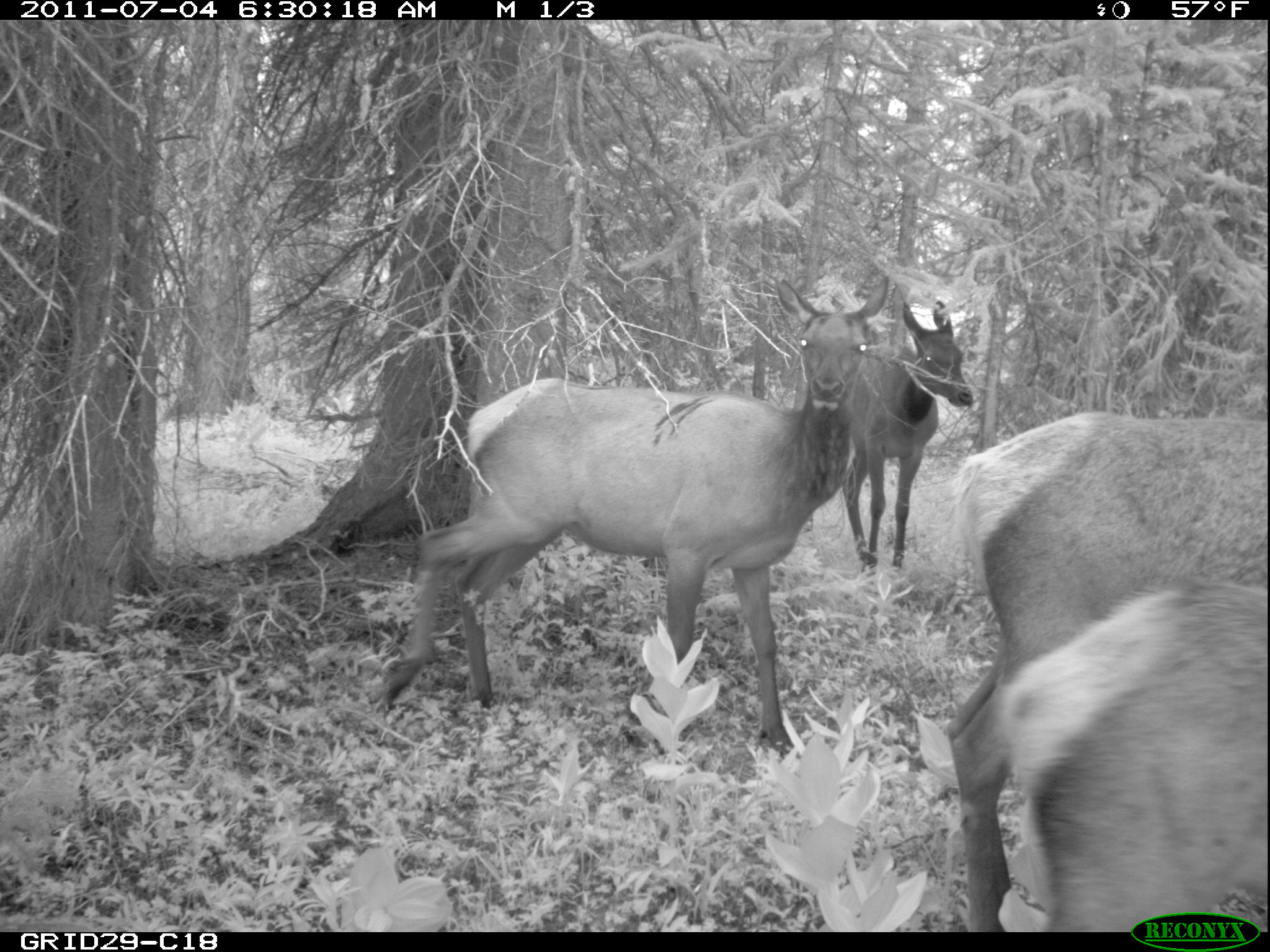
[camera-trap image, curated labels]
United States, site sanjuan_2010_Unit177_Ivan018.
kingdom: Animalia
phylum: Chordata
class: Mammalia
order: Artiodactyla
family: Cervidae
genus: Cervus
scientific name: Cervus elaphus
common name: red deer